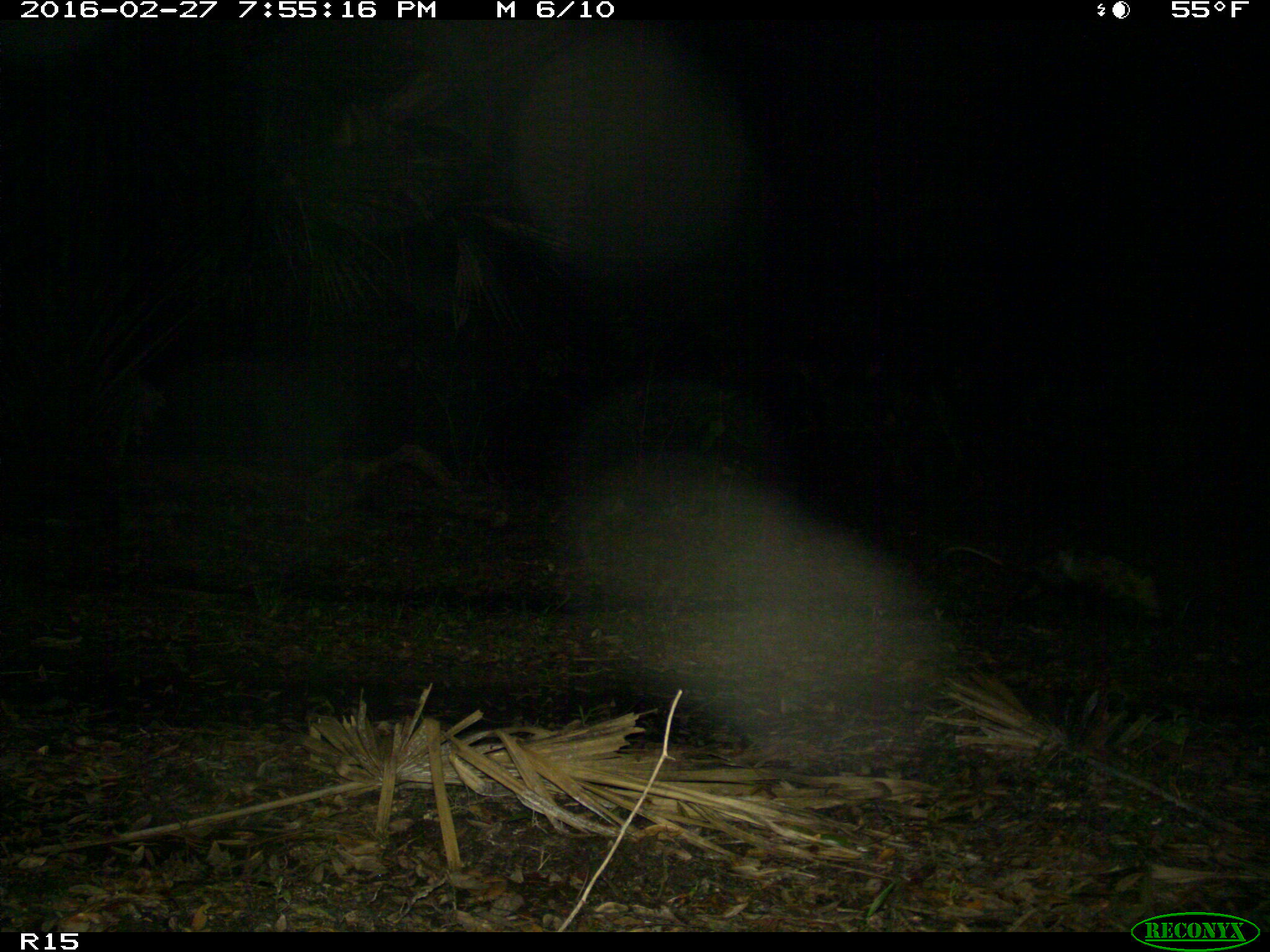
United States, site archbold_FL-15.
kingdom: Animalia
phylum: Chordata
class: Mammalia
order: Didelphimorphia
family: Didelphidae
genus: Didelphis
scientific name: Didelphis virginiana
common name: virginia opossum